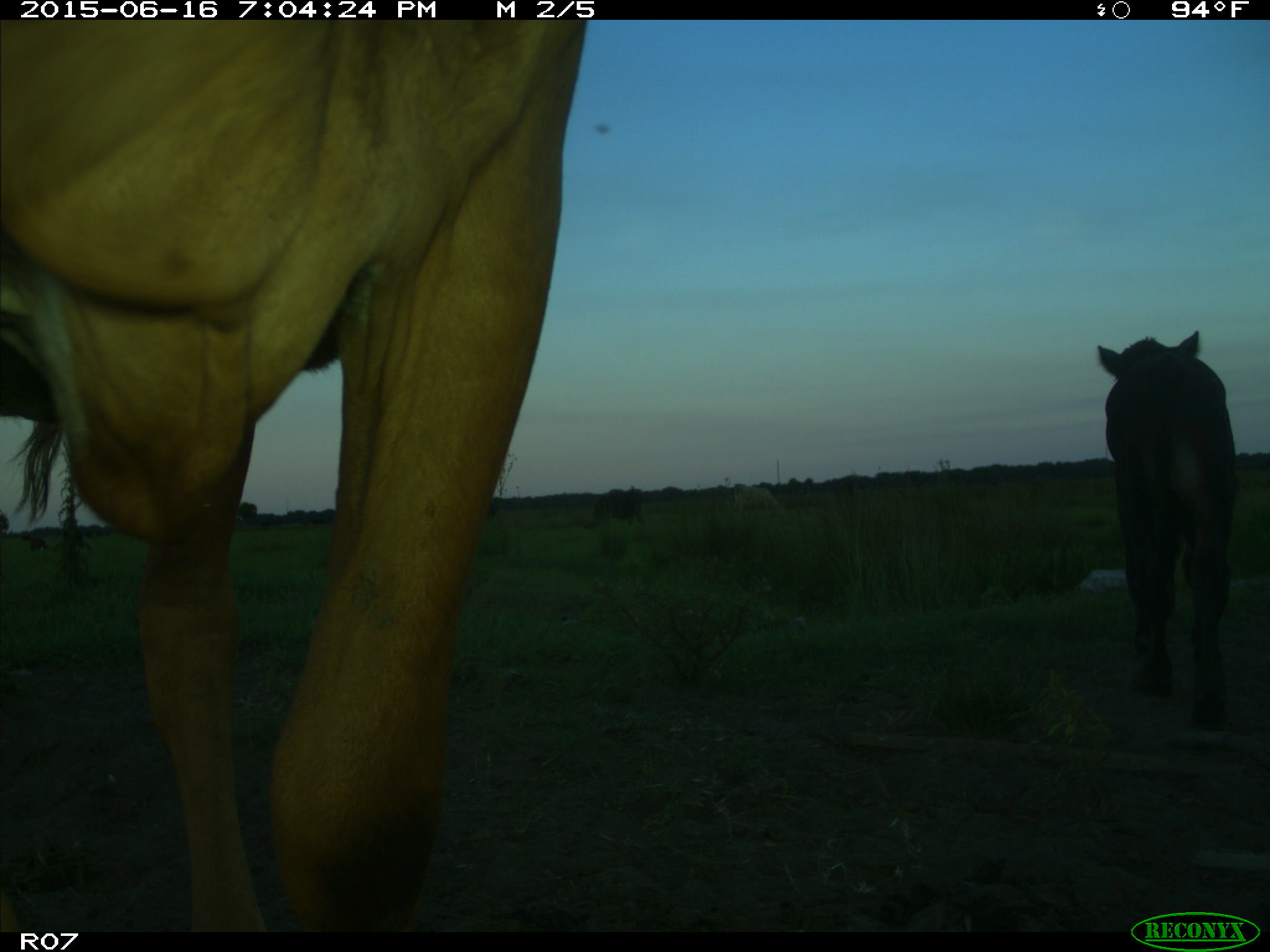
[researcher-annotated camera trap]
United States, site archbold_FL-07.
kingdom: Animalia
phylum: Chordata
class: Mammalia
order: Artiodactyla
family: Bovidae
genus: Bos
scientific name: Bos taurus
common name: domestic cow